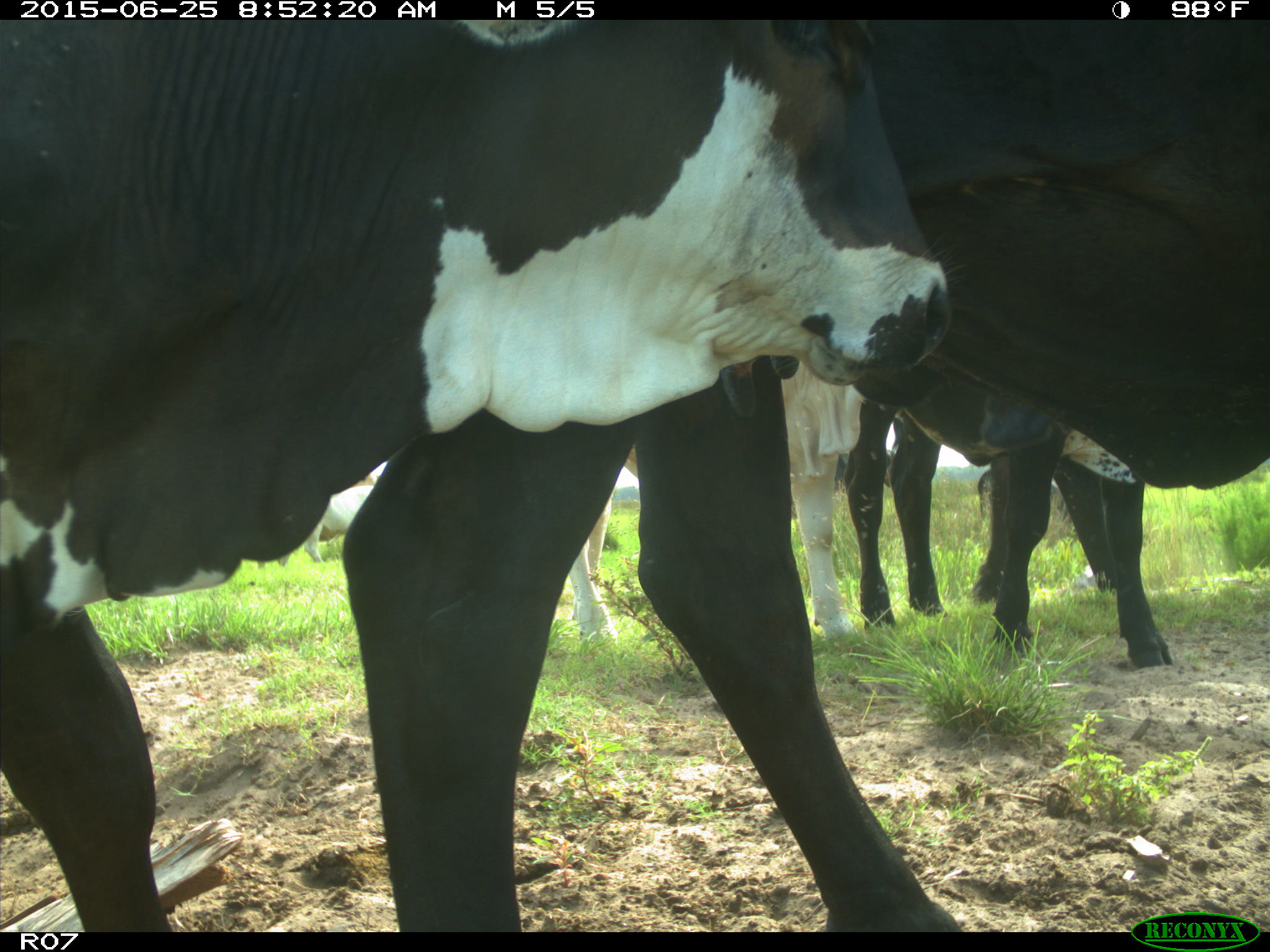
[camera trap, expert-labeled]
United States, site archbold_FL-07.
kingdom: Animalia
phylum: Chordata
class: Mammalia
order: Artiodactyla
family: Bovidae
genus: Bos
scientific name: Bos taurus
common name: domestic cow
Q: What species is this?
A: Bos taurus (domestic cow).